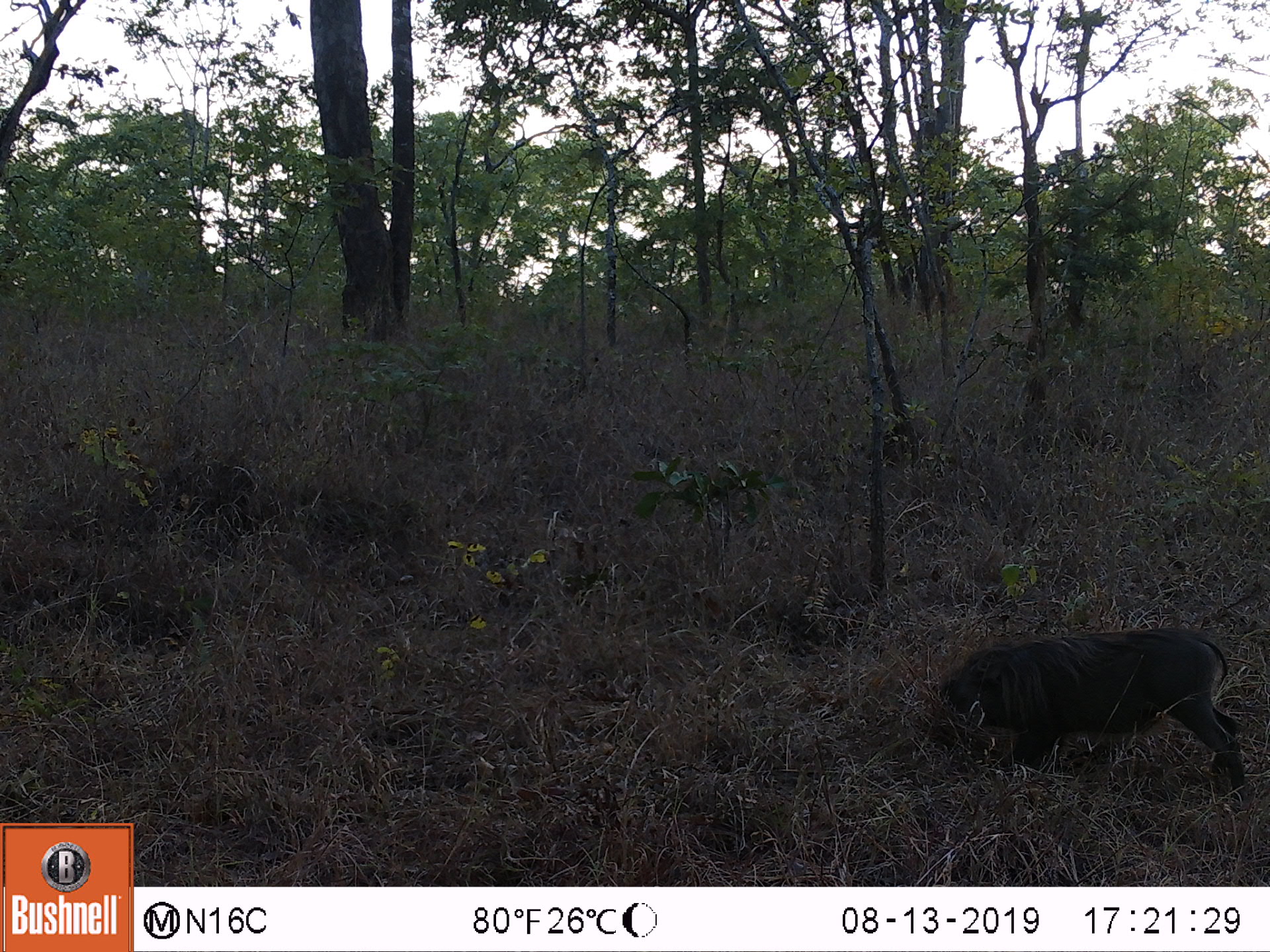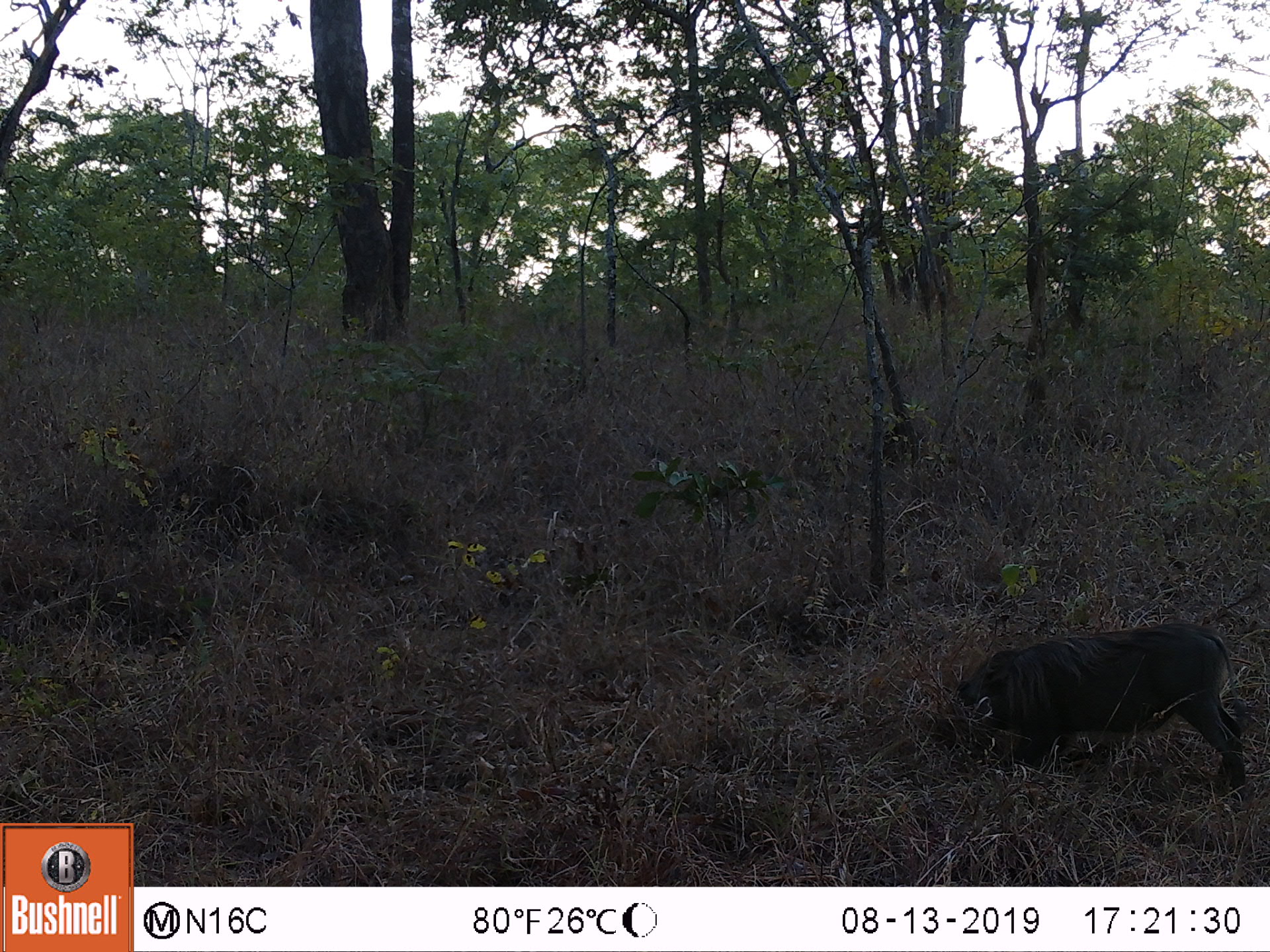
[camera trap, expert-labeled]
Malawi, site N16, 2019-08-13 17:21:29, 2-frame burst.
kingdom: Animalia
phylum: Chordata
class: Mammalia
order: Artiodactyla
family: Suidae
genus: Phacochoerus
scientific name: Phacochoerus africanus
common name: common warthog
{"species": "common warthog (Phacochoerus africanus)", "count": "1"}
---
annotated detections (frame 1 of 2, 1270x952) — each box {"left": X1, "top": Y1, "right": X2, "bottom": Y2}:
common warthog: {"left": 939, "top": 622, "right": 1251, "bottom": 799}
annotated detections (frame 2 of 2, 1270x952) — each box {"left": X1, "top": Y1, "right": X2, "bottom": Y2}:
common warthog: {"left": 948, "top": 619, "right": 1243, "bottom": 799}